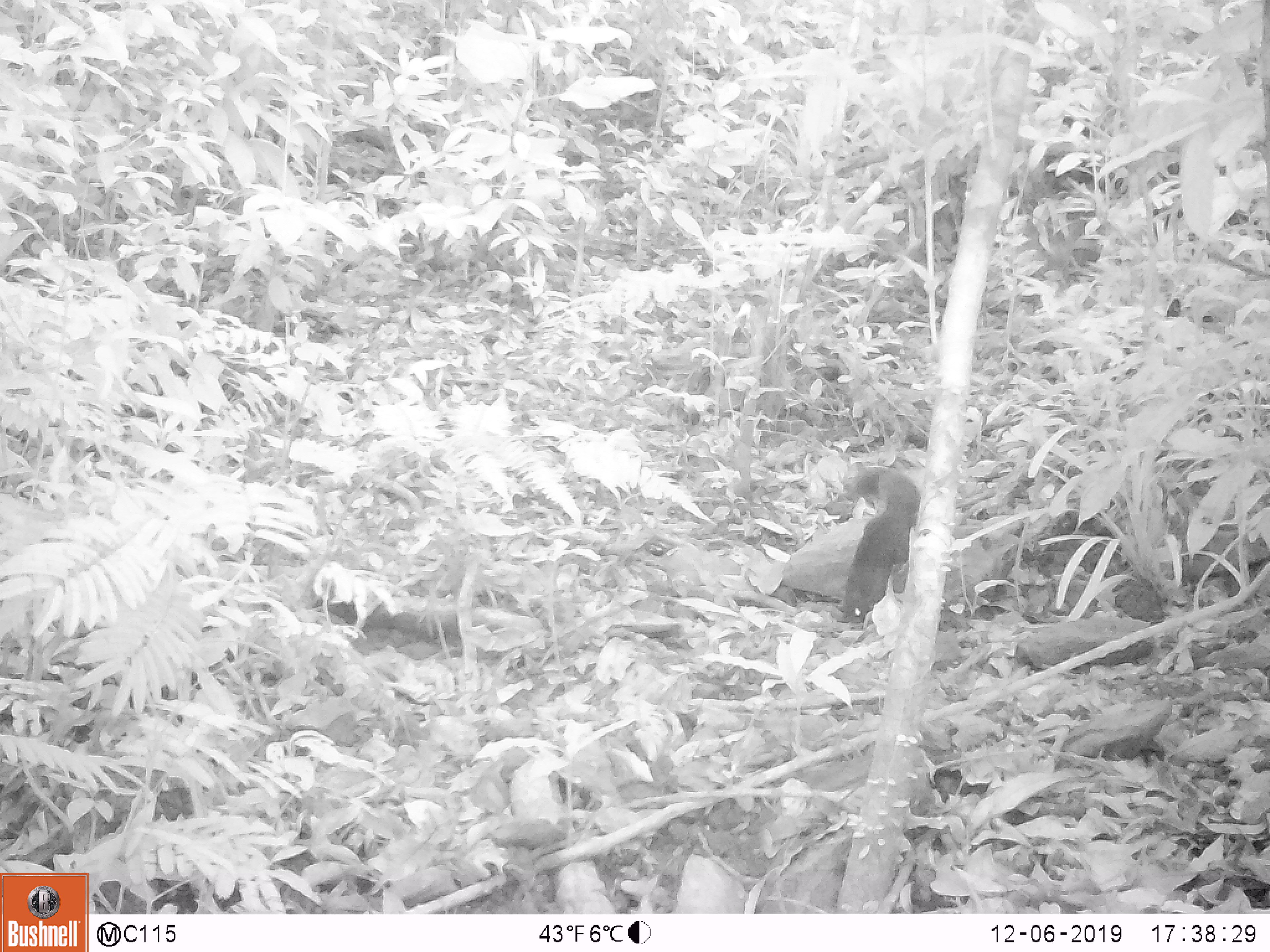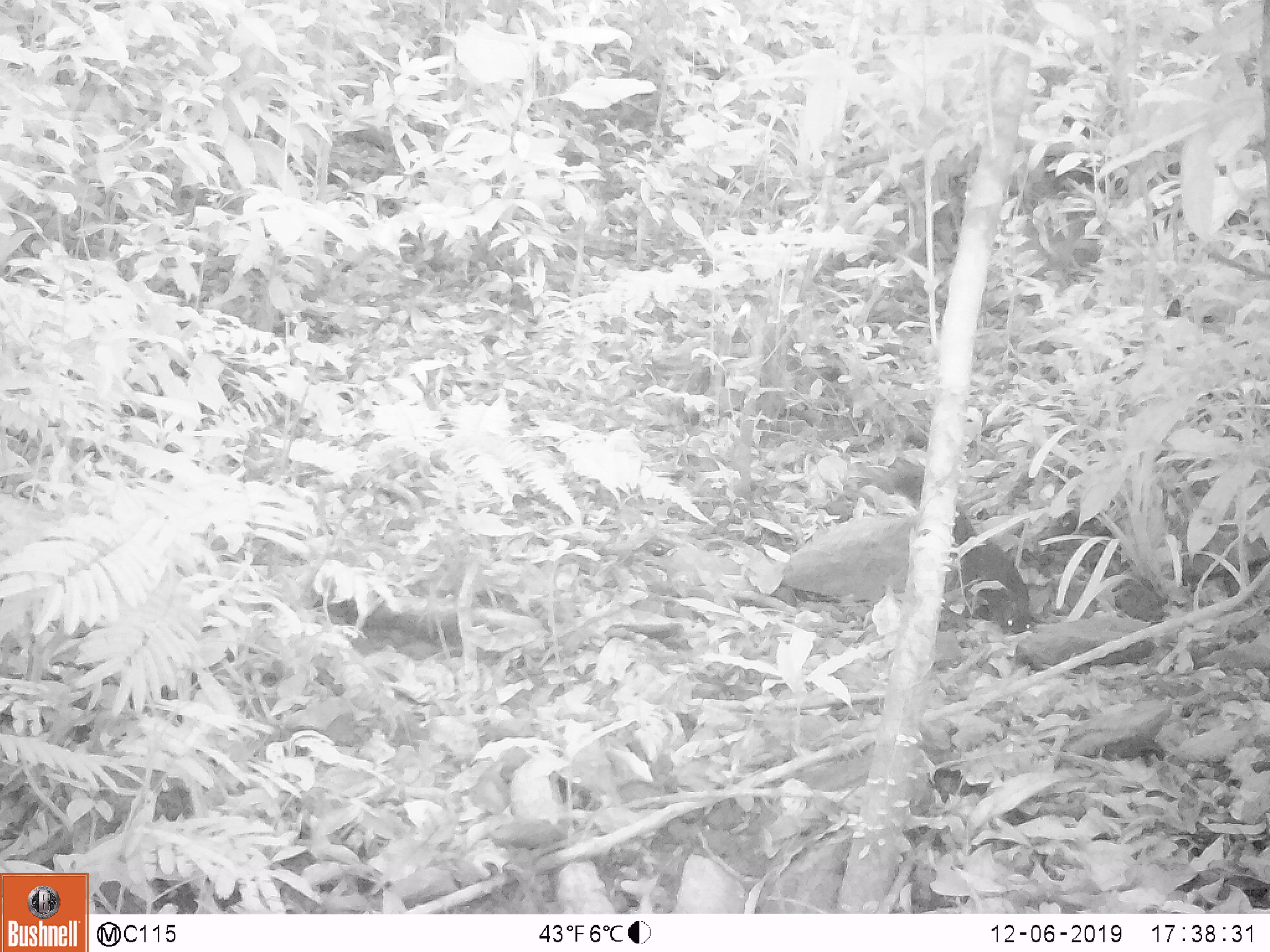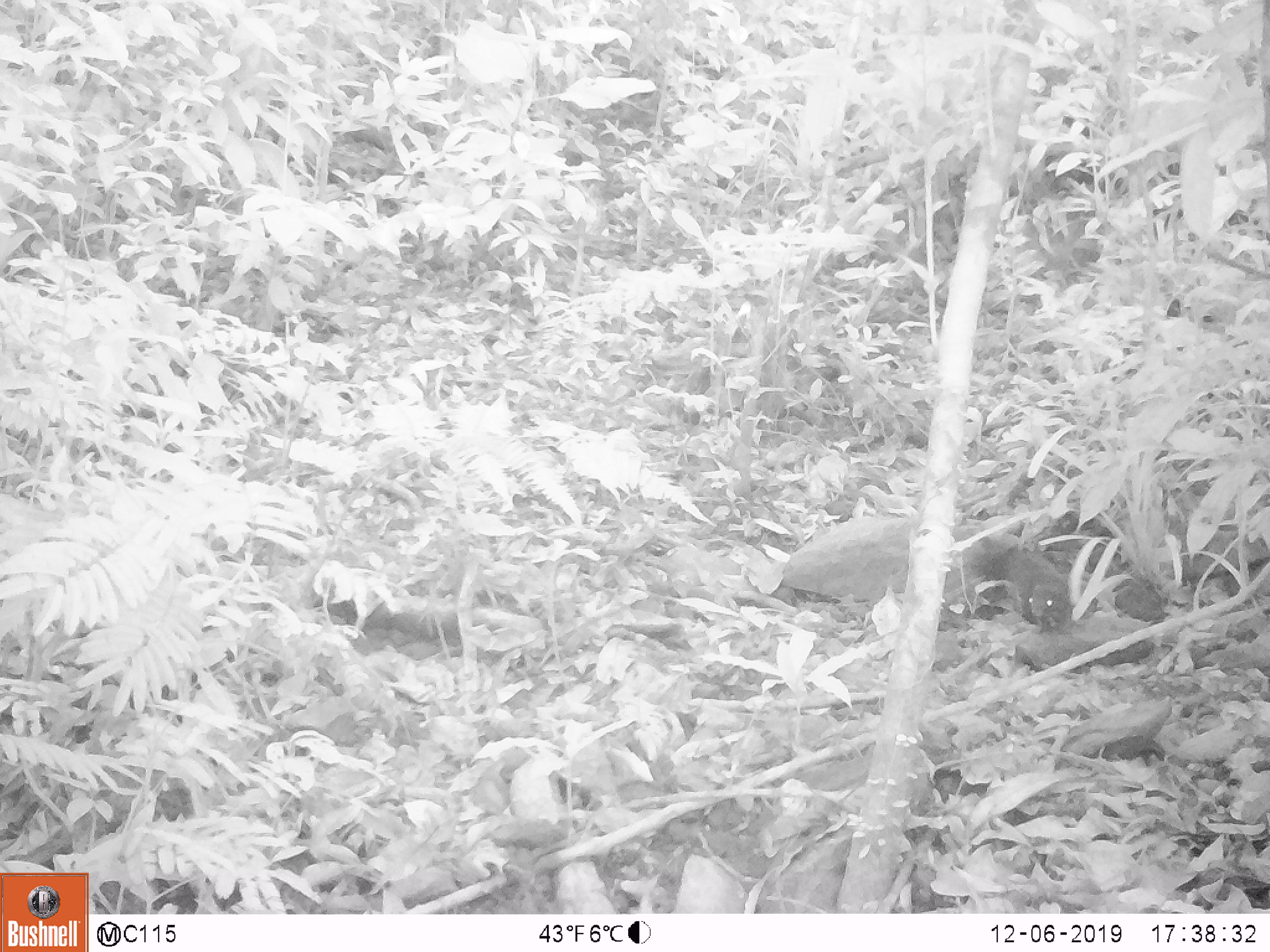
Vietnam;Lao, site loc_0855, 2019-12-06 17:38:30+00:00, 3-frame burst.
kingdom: Animalia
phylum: Chordata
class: Mammalia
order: Rodentia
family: Sciuridae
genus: Sciurus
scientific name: Sciurus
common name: squirrel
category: unidentified squirrel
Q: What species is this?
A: Unidentified squirrel (squirrel) (Sciurus).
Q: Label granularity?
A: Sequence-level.